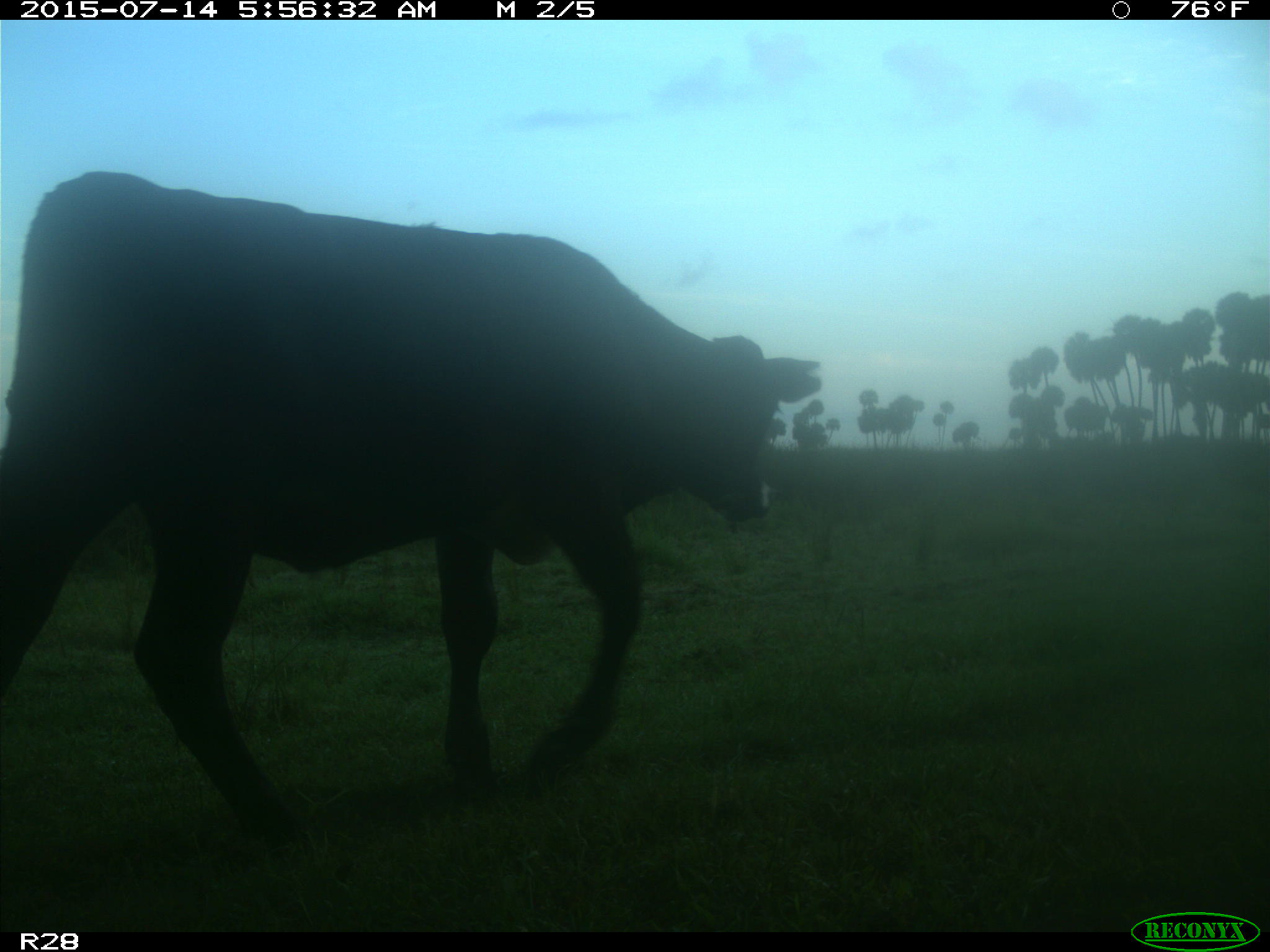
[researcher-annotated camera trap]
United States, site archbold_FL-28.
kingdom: Animalia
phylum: Chordata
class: Mammalia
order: Artiodactyla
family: Bovidae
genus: Bos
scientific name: Bos taurus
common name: domestic cow